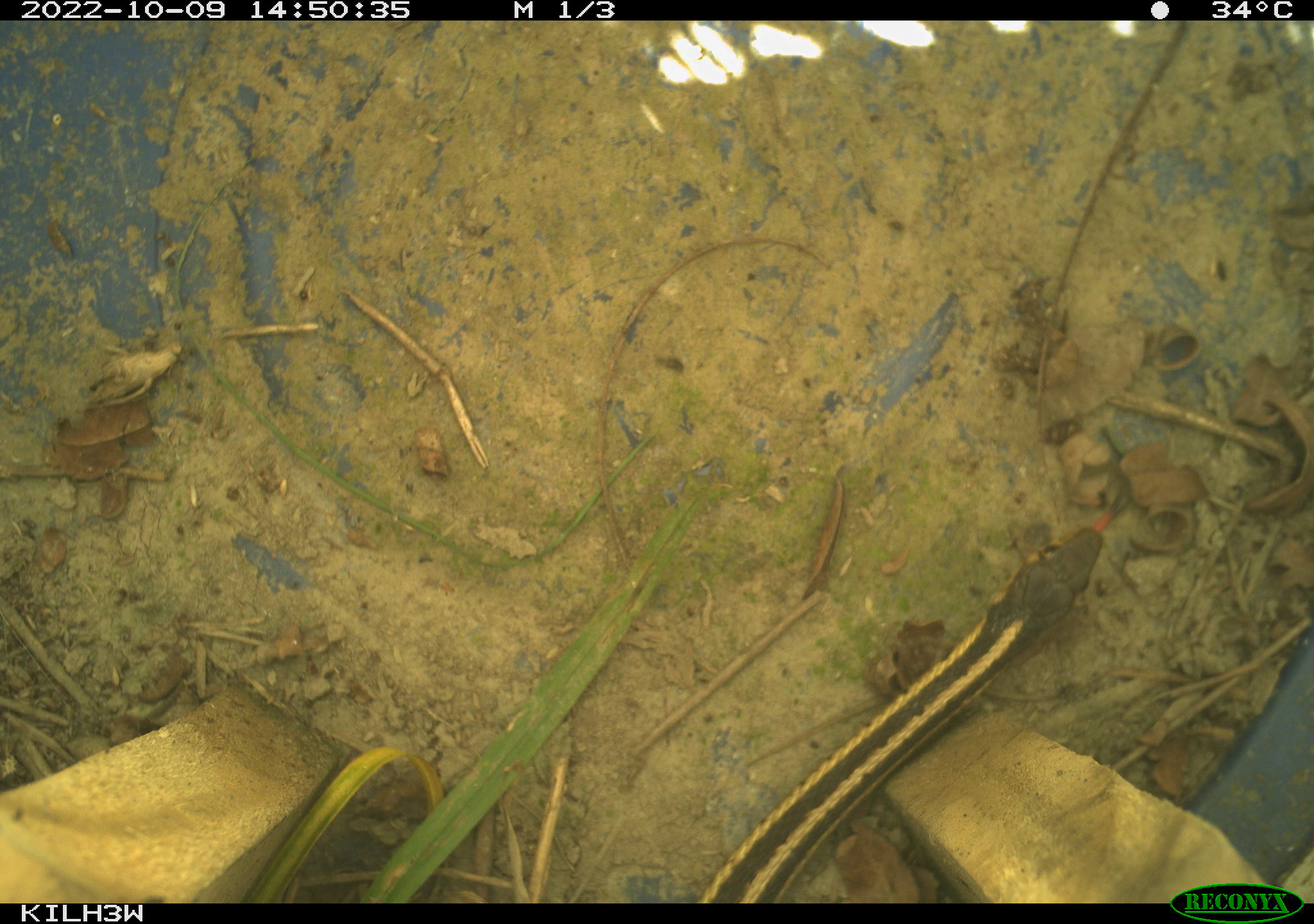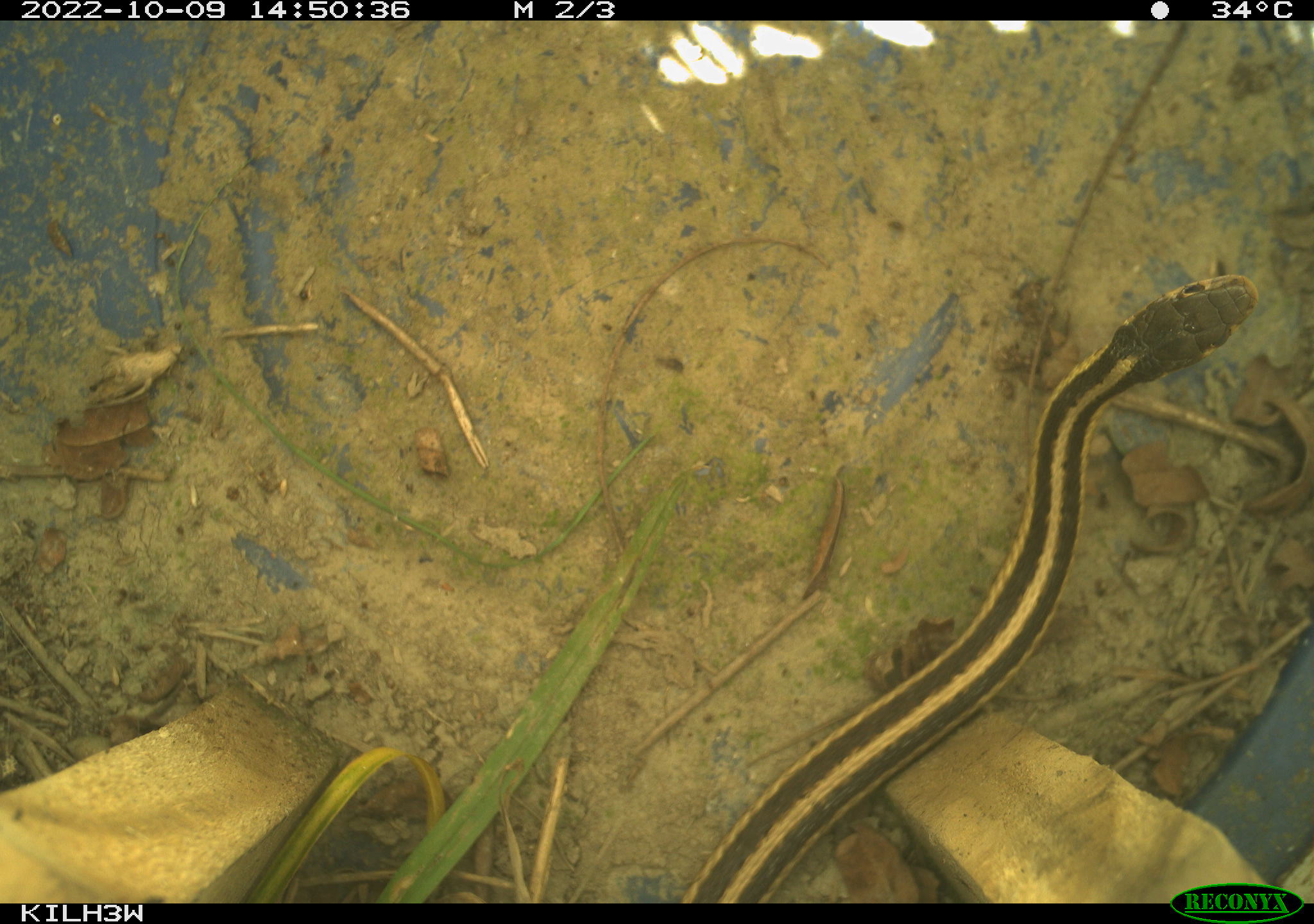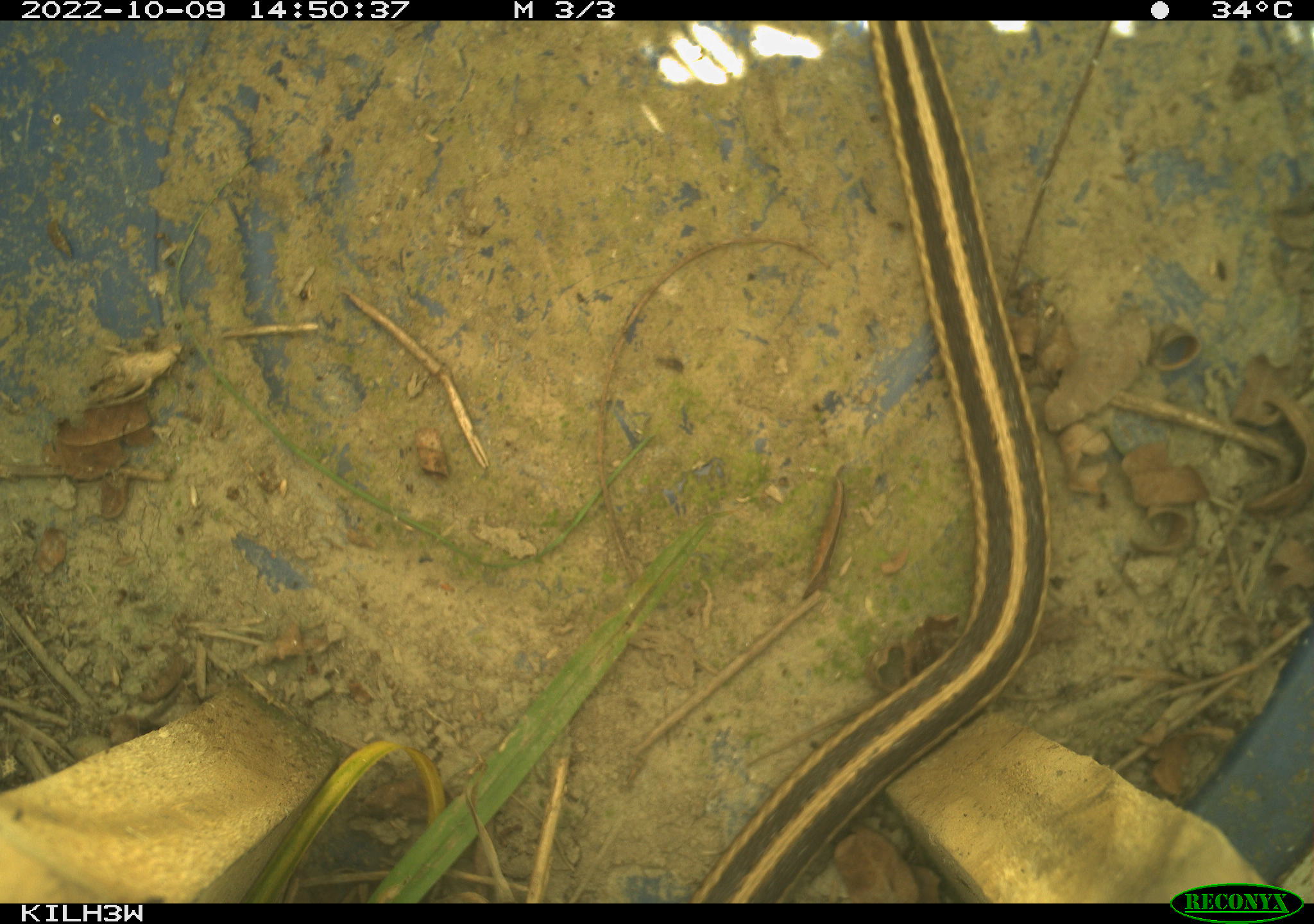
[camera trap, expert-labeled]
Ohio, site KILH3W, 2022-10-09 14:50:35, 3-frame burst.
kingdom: Animalia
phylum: Chordata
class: Reptilia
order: Squamata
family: Colubridae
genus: Thamnophis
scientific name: Thamnophis sirtalis sirtalis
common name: eastern gartersnake